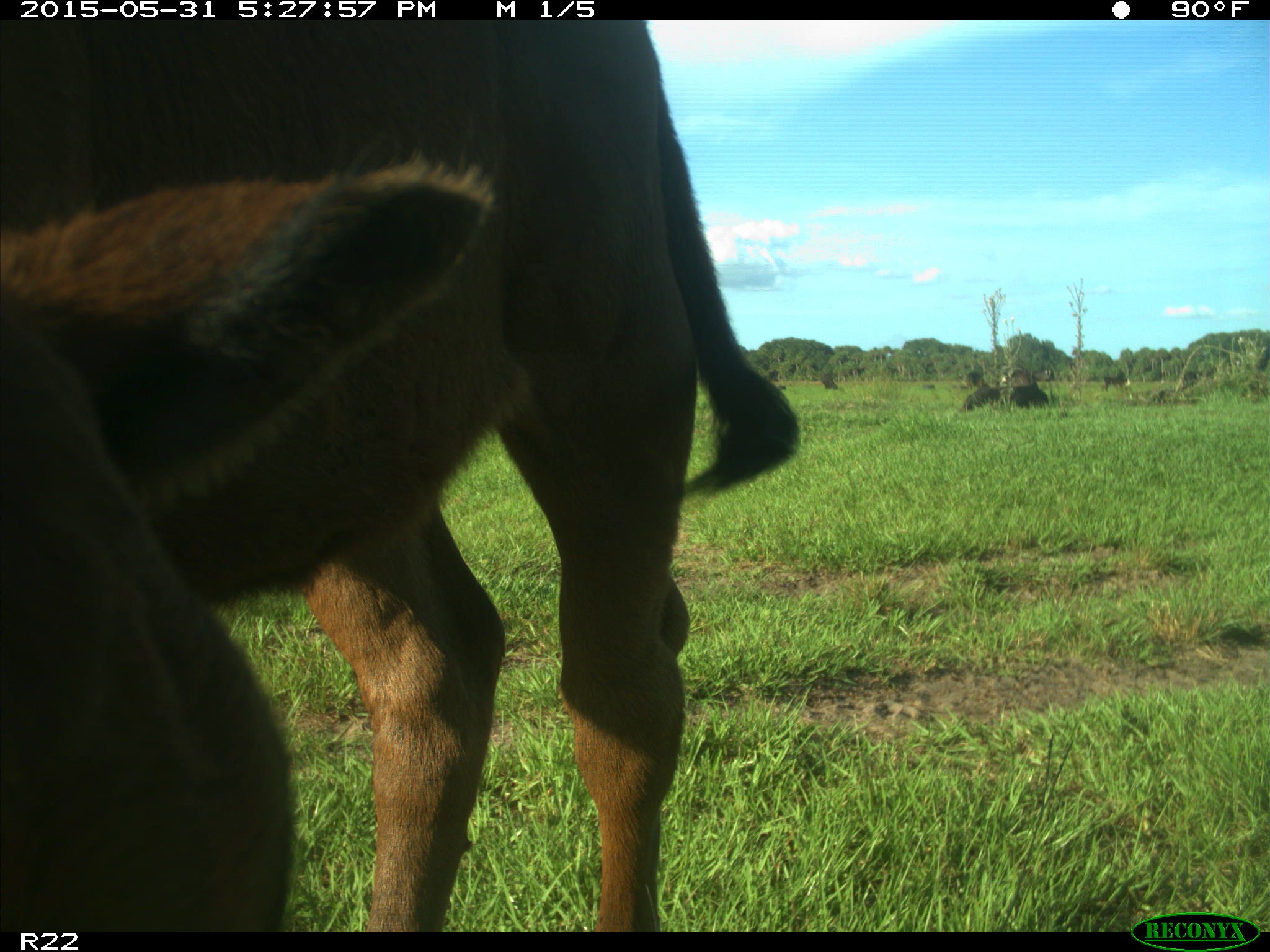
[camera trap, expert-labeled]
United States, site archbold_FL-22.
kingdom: Animalia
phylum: Chordata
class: Mammalia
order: Artiodactyla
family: Bovidae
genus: Bos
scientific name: Bos taurus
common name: domestic cow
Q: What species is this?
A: Bos taurus (domestic cow).